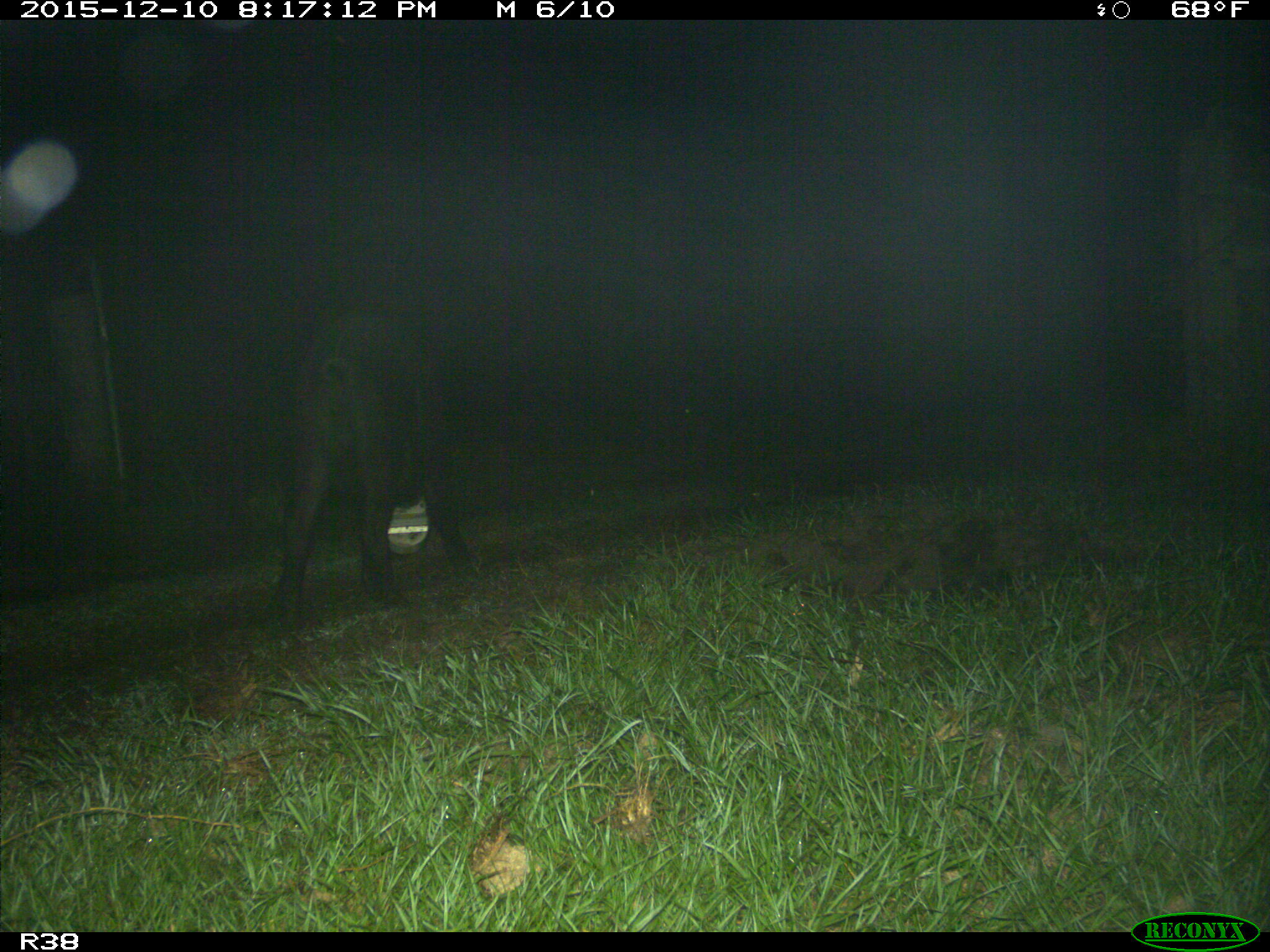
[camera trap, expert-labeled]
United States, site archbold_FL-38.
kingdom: Animalia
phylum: Chordata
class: Mammalia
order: Artiodactyla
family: Suidae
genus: Sus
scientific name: Sus scrofa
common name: wild boar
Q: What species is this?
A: Sus scrofa (wild boar).